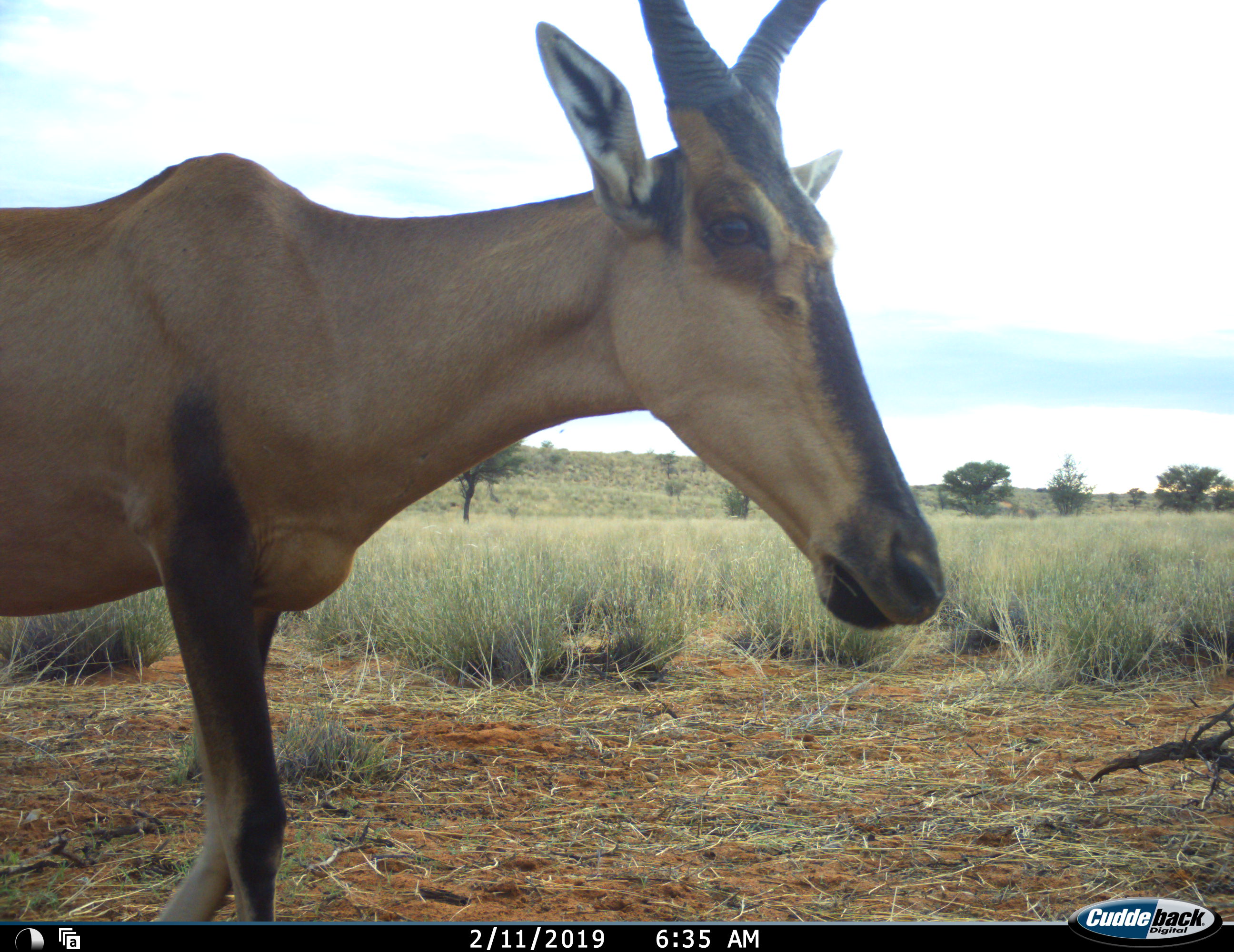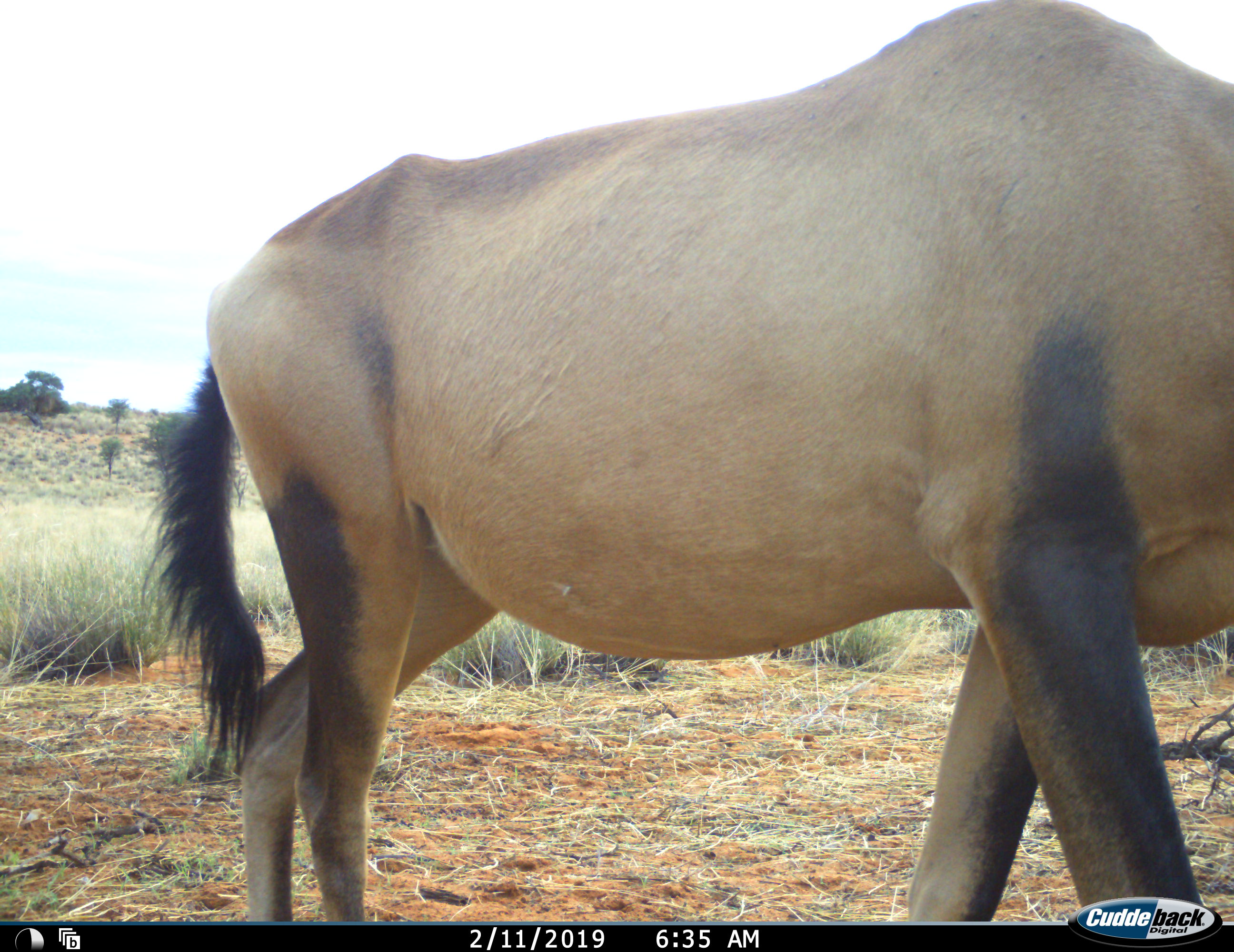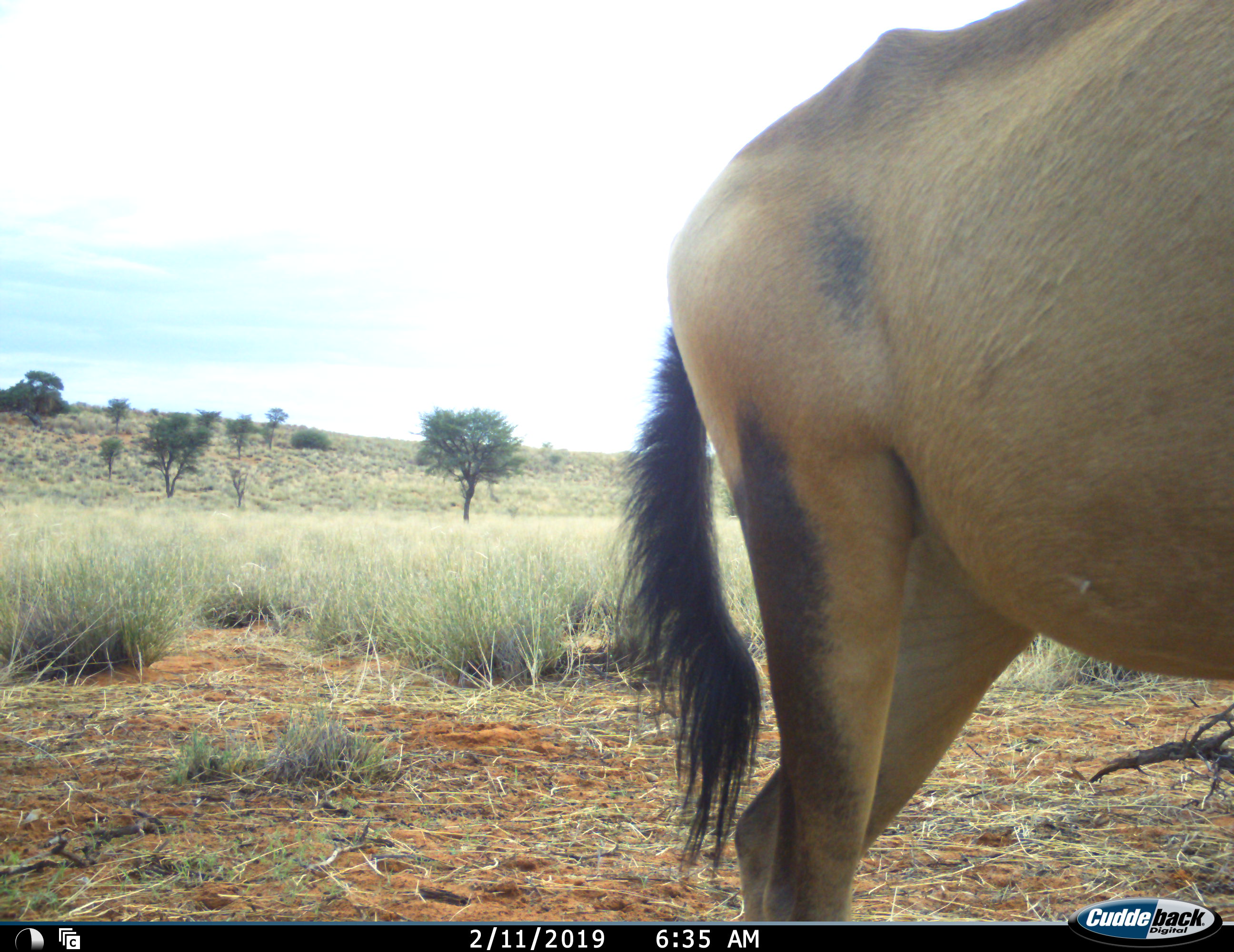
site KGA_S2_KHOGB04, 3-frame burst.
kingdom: Animalia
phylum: Chordata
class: Mammalia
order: Artiodactyla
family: Bovidae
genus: Alcelaphus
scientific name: Alcelaphus buselaphus caama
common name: red hartebeest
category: hartebeestred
Hartebeestred (red hartebeest) (Alcelaphus buselaphus caama), count 1. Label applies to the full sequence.